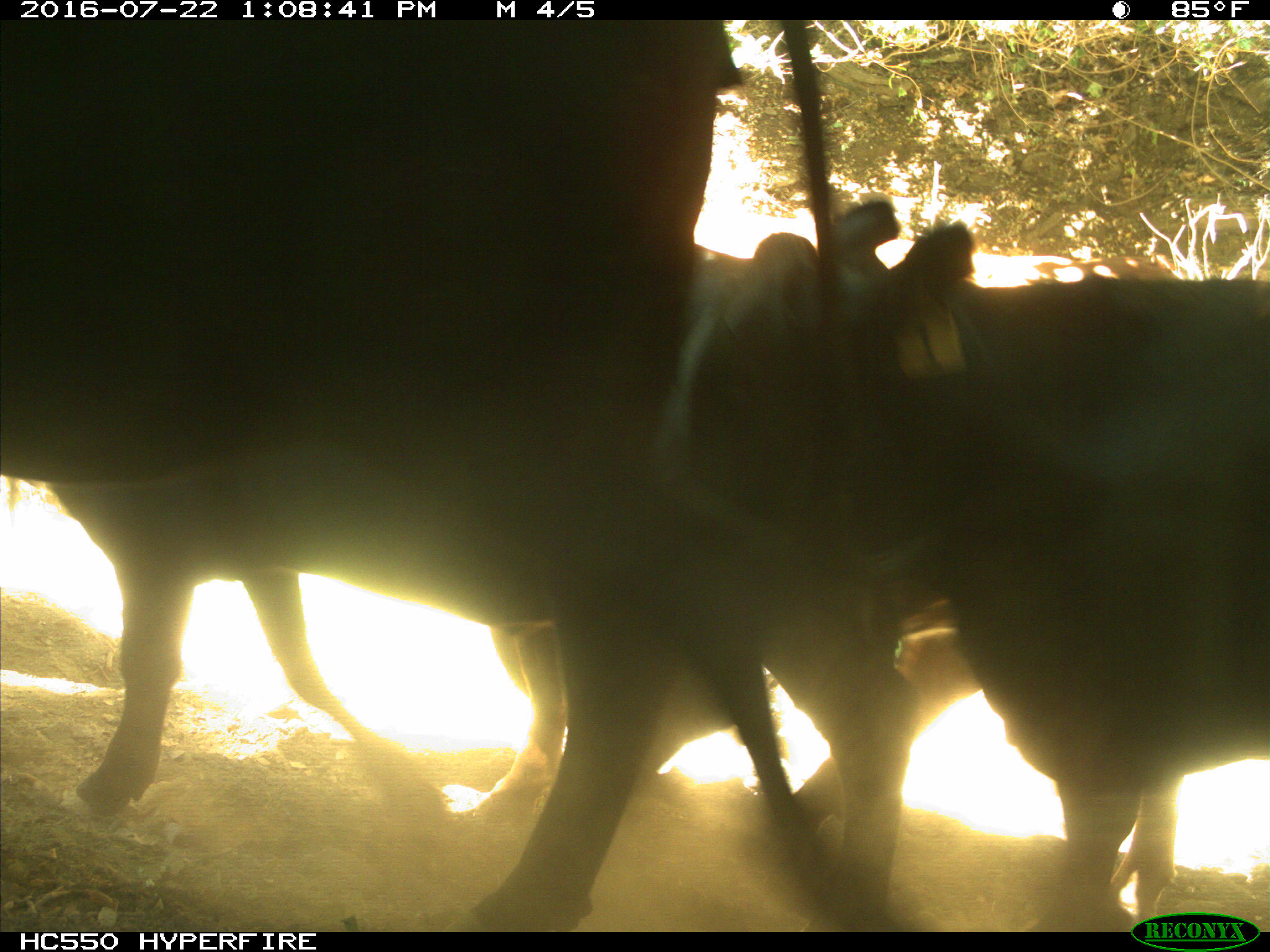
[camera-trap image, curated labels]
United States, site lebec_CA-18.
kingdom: Animalia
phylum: Chordata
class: Mammalia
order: Artiodactyla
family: Bovidae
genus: Bos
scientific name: Bos taurus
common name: domestic cow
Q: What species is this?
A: Bos taurus (domestic cow).